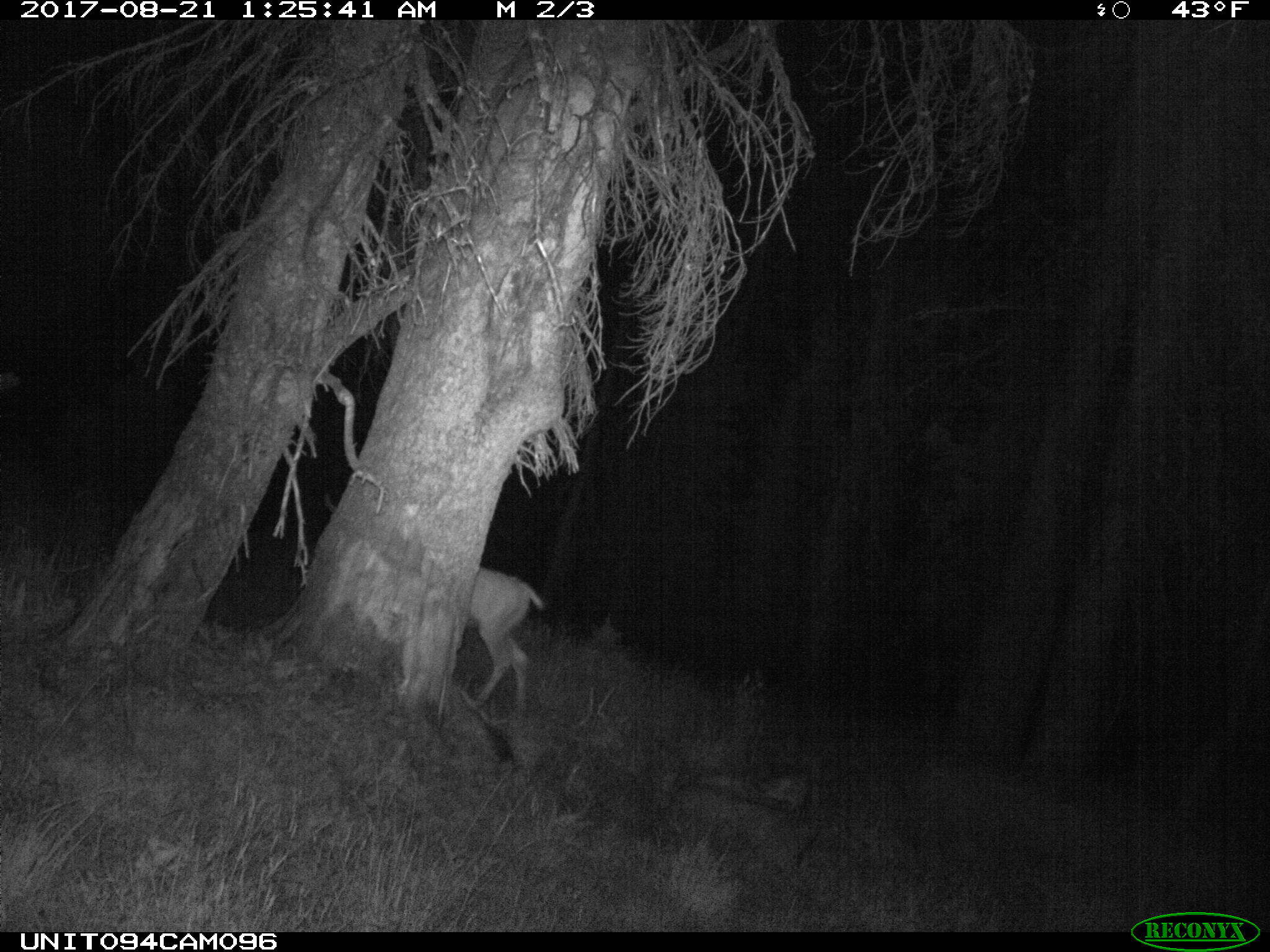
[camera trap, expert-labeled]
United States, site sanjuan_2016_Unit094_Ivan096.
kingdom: Animalia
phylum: Chordata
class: Mammalia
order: Artiodactyla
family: Cervidae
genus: Odocoileus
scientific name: Odocoileus hemionus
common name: mule deer